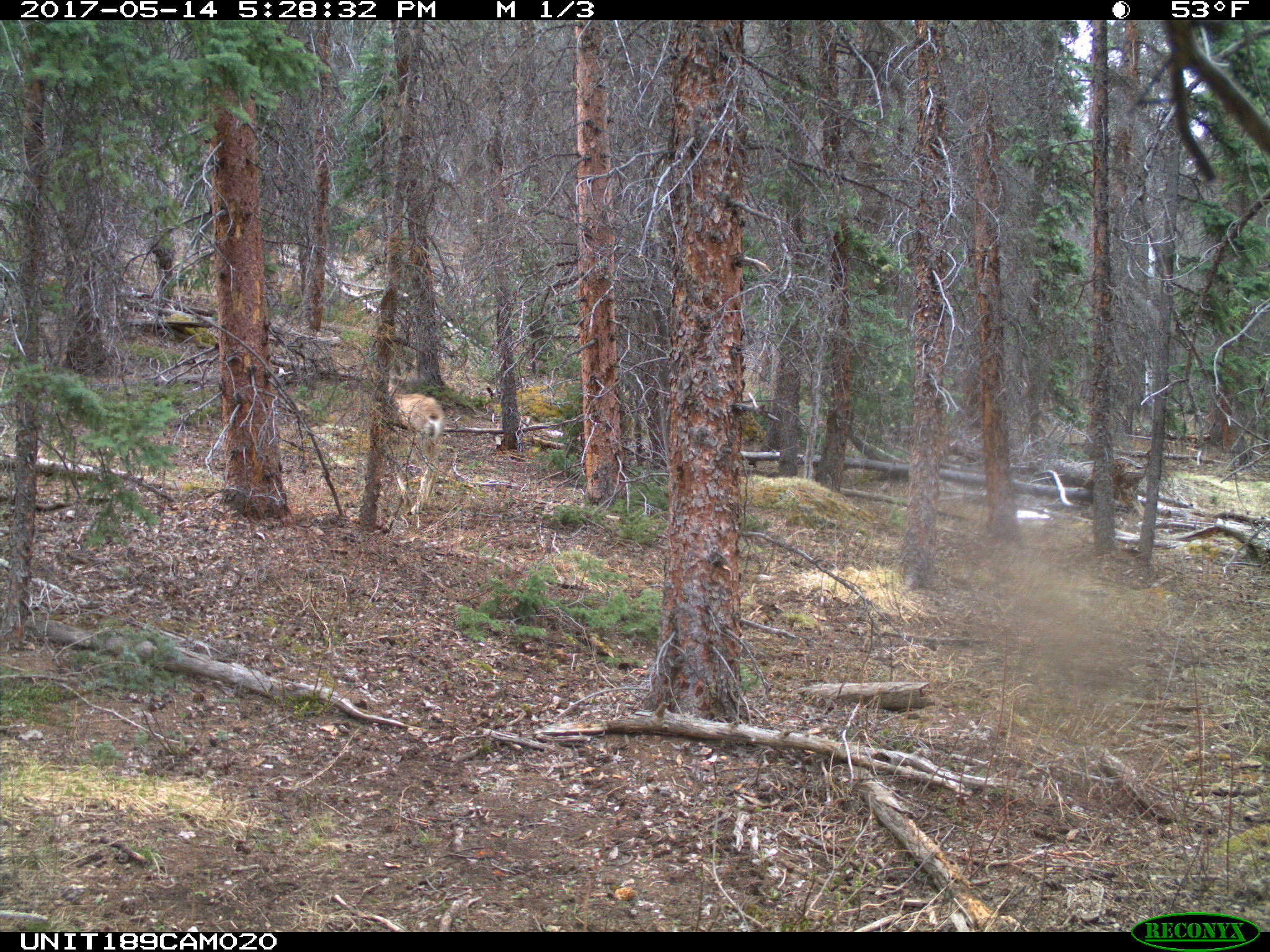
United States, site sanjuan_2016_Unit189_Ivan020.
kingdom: Animalia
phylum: Chordata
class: Mammalia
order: Artiodactyla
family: Cervidae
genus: Odocoileus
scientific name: Odocoileus hemionus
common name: mule deer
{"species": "Odocoileus hemionus (mule deer)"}